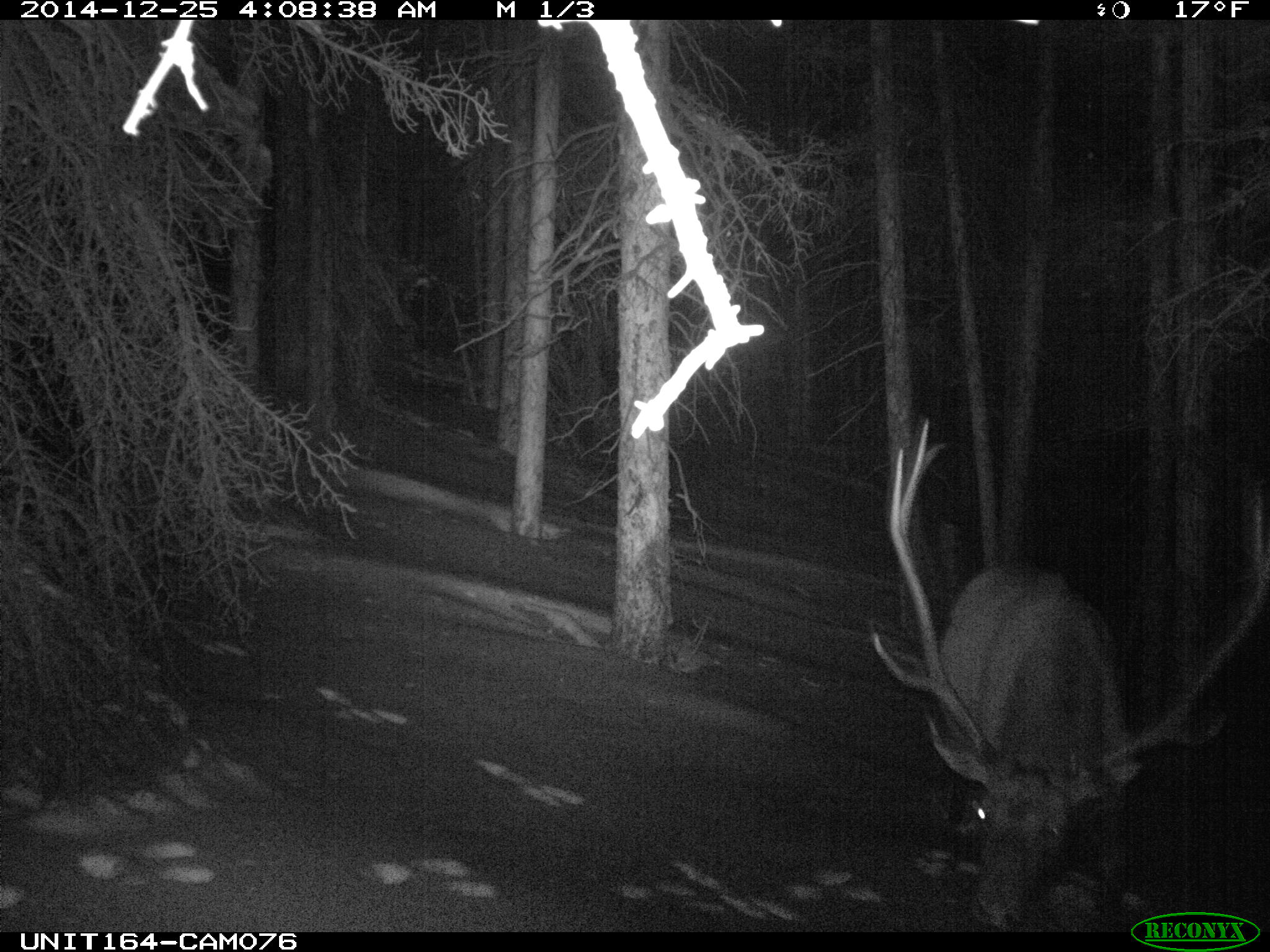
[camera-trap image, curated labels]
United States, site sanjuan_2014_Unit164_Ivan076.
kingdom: Animalia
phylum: Chordata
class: Mammalia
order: Artiodactyla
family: Cervidae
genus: Cervus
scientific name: Cervus elaphus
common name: red deer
Cervus elaphus (red deer).